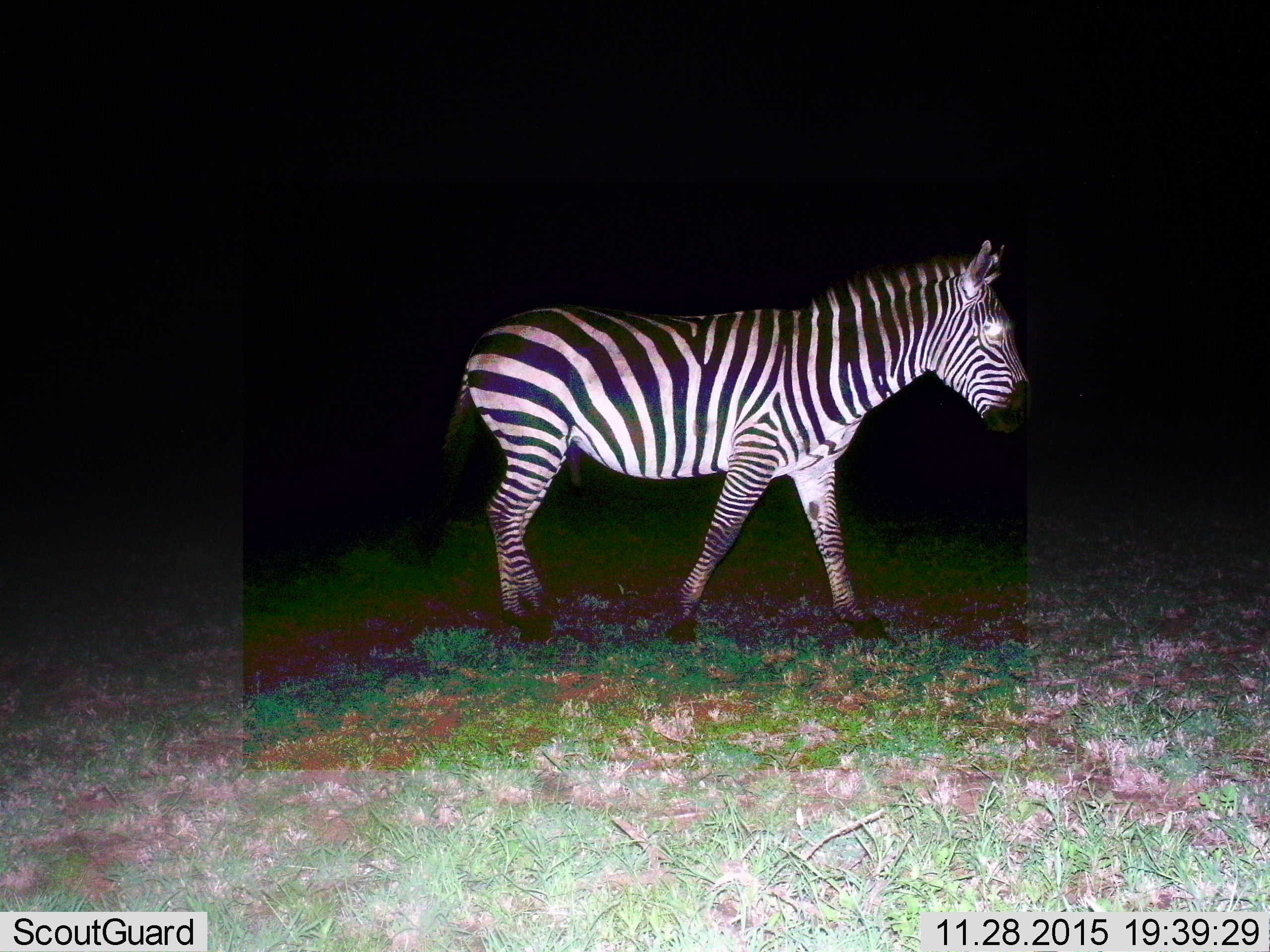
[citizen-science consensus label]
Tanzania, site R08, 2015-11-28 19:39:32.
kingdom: Animalia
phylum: Chordata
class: Mammalia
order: Perissodactyla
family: Equidae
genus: Equus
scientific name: Equus quagga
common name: plains zebra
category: zebra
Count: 1.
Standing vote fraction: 56%.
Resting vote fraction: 0%.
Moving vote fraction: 44%.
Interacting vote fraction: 0%.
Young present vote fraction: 0%.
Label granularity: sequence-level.